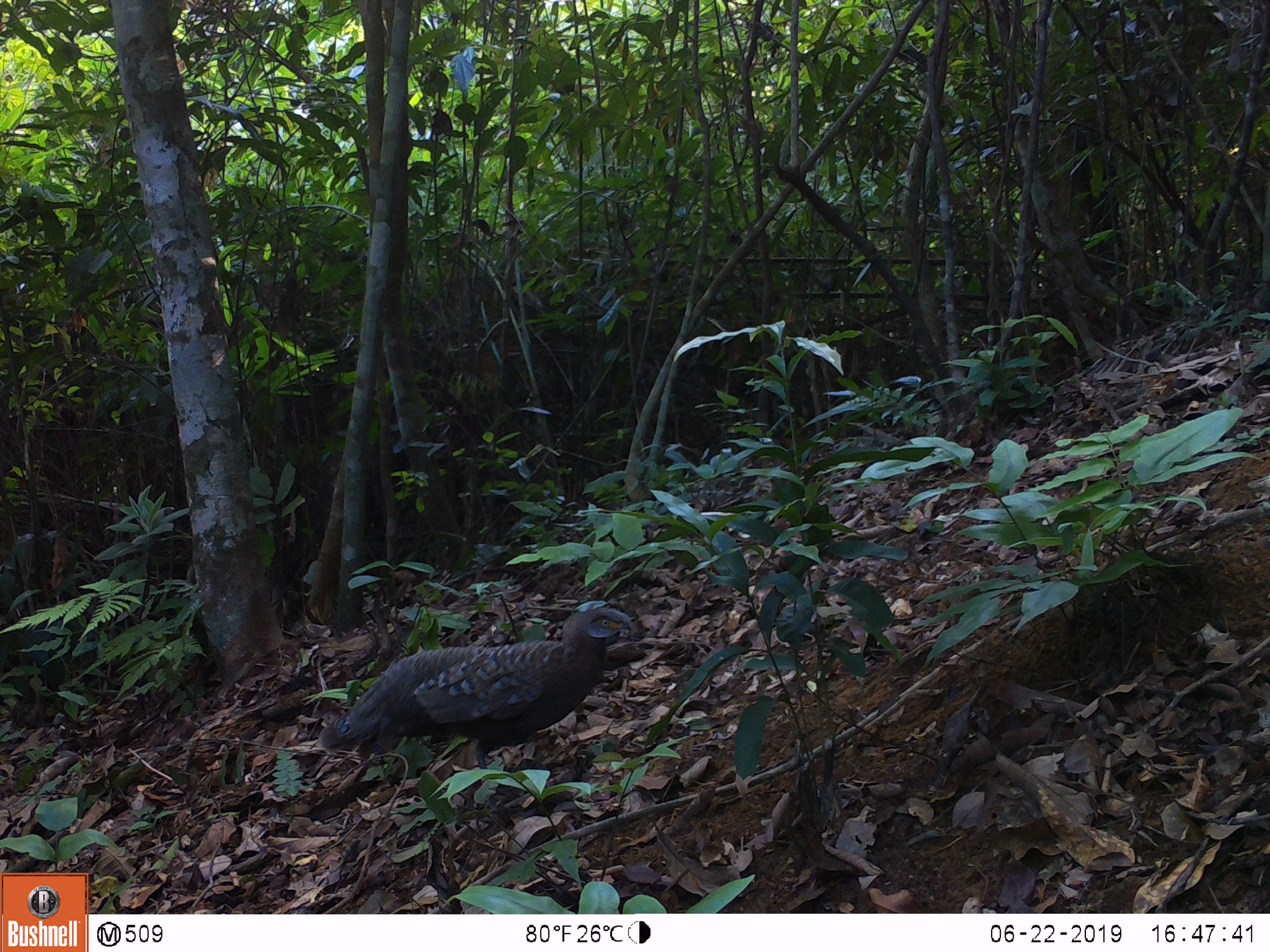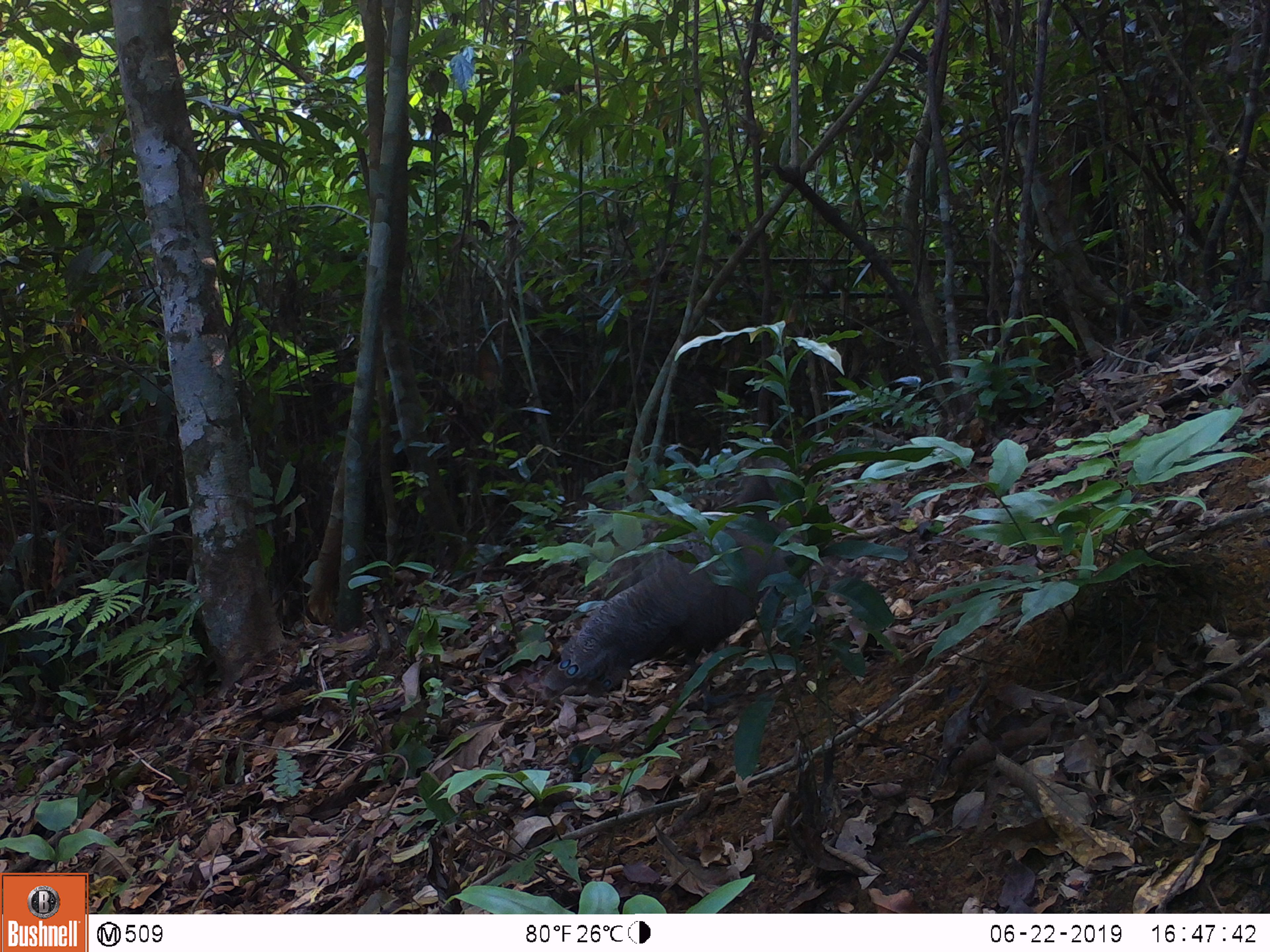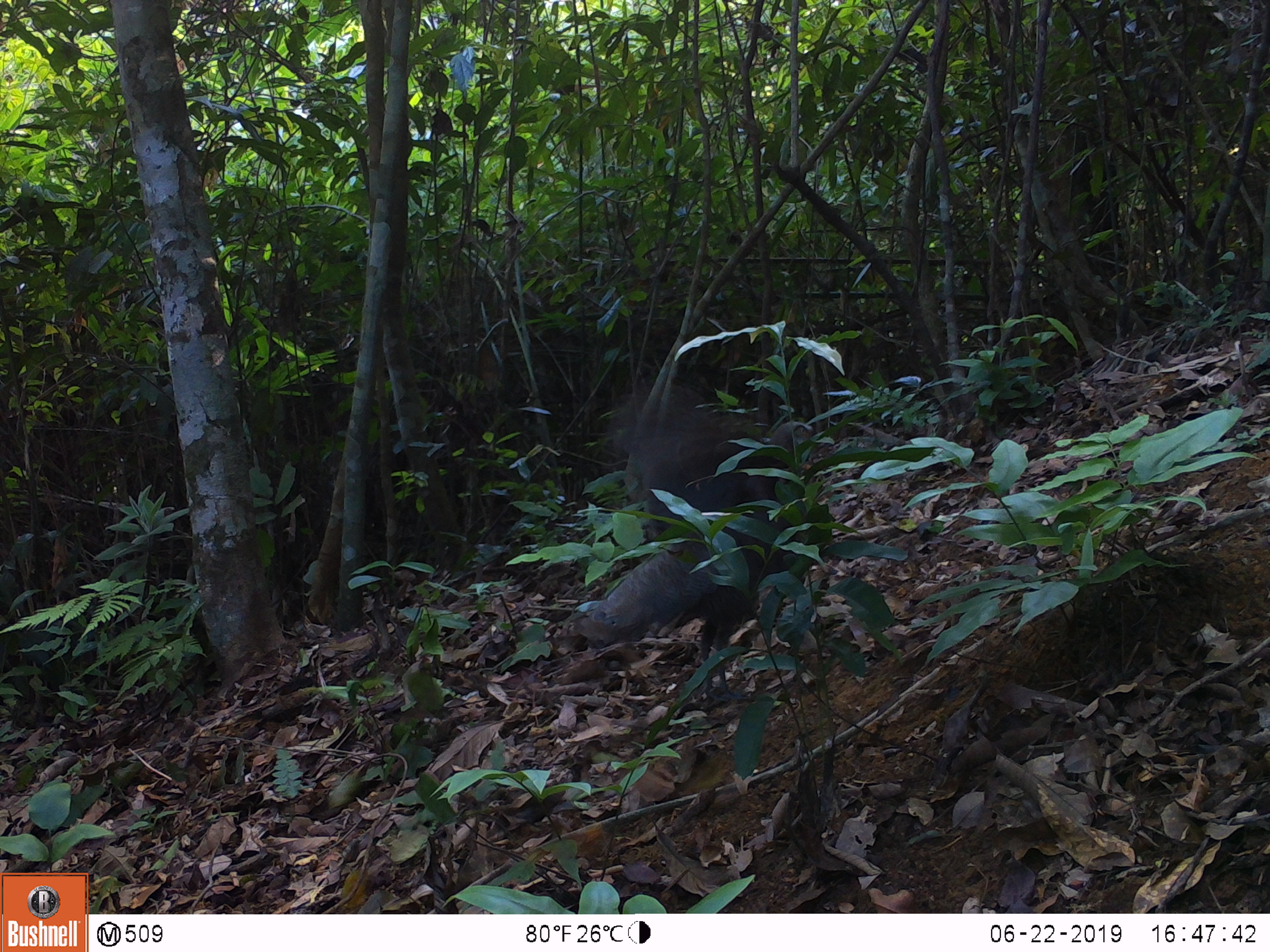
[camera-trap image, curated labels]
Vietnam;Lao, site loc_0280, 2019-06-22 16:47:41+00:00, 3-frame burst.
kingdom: Animalia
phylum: Chordata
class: Aves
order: Galliformes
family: Phasianidae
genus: Polyplectron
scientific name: Polyplectron bicalcaratum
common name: gray peacock-pheasant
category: grey peacock pheasant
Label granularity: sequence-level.